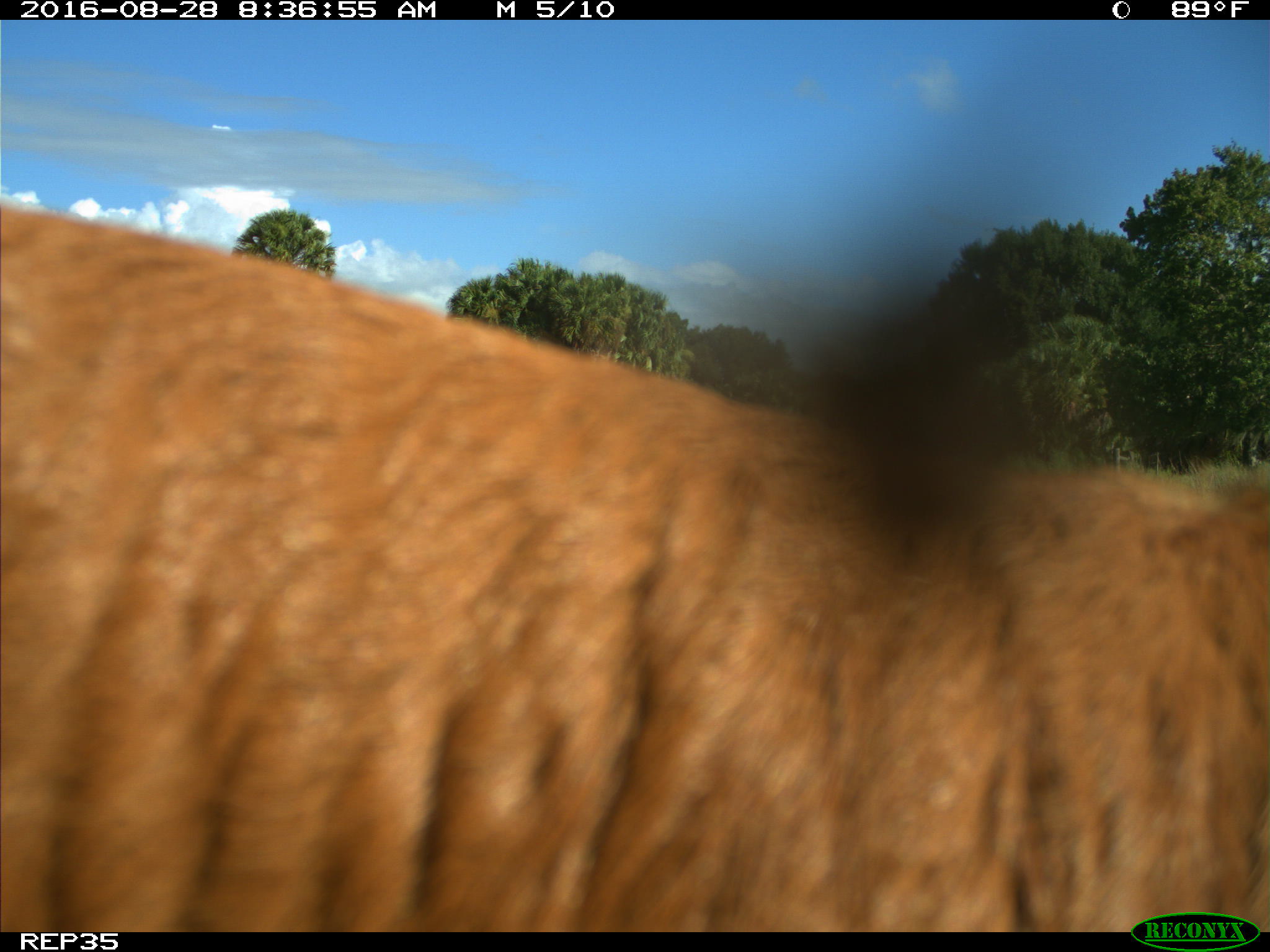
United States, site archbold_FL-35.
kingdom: Animalia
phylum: Chordata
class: Mammalia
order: Artiodactyla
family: Bovidae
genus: Bos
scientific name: Bos taurus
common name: domestic cow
Bos taurus (domestic cow).